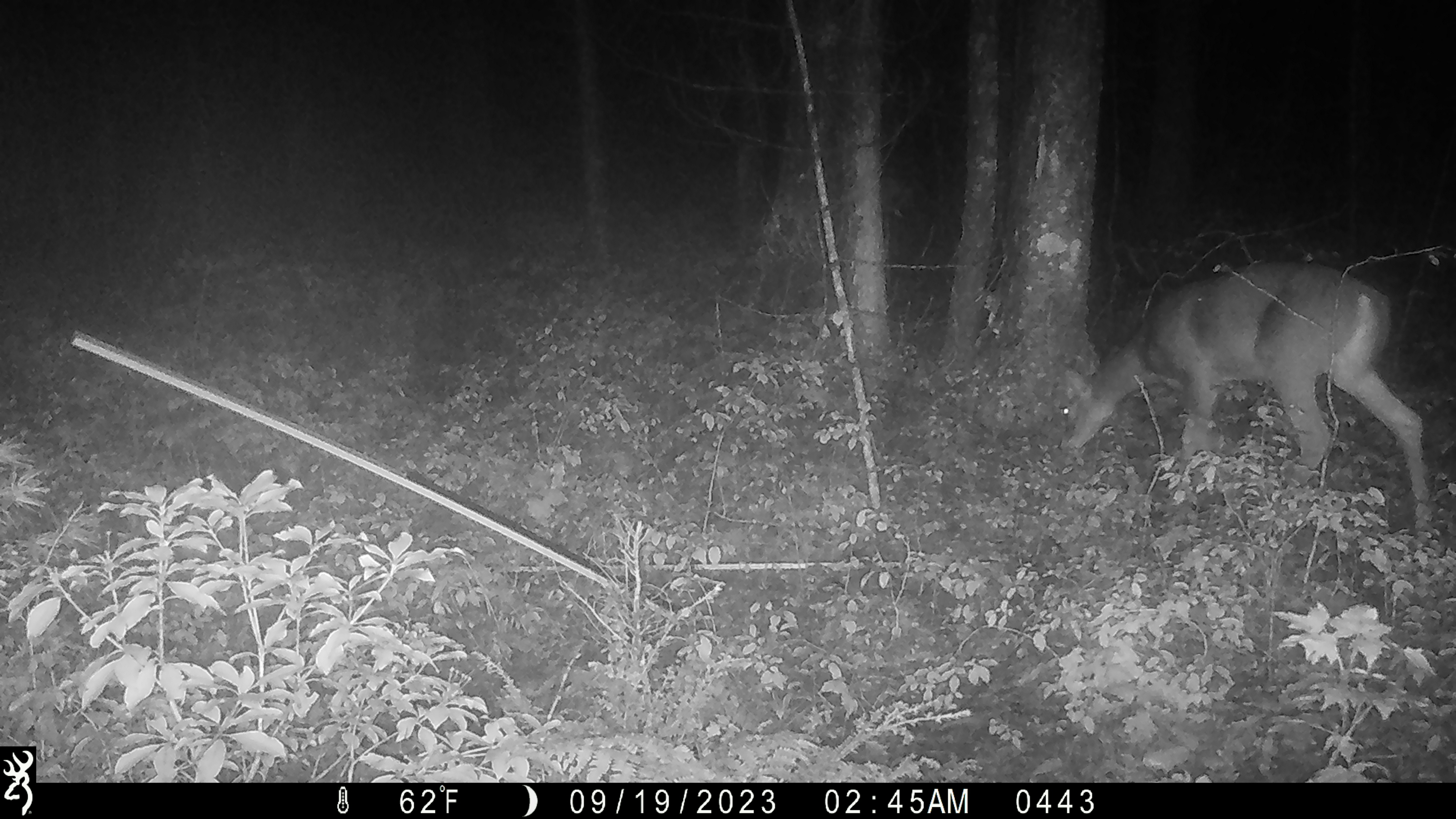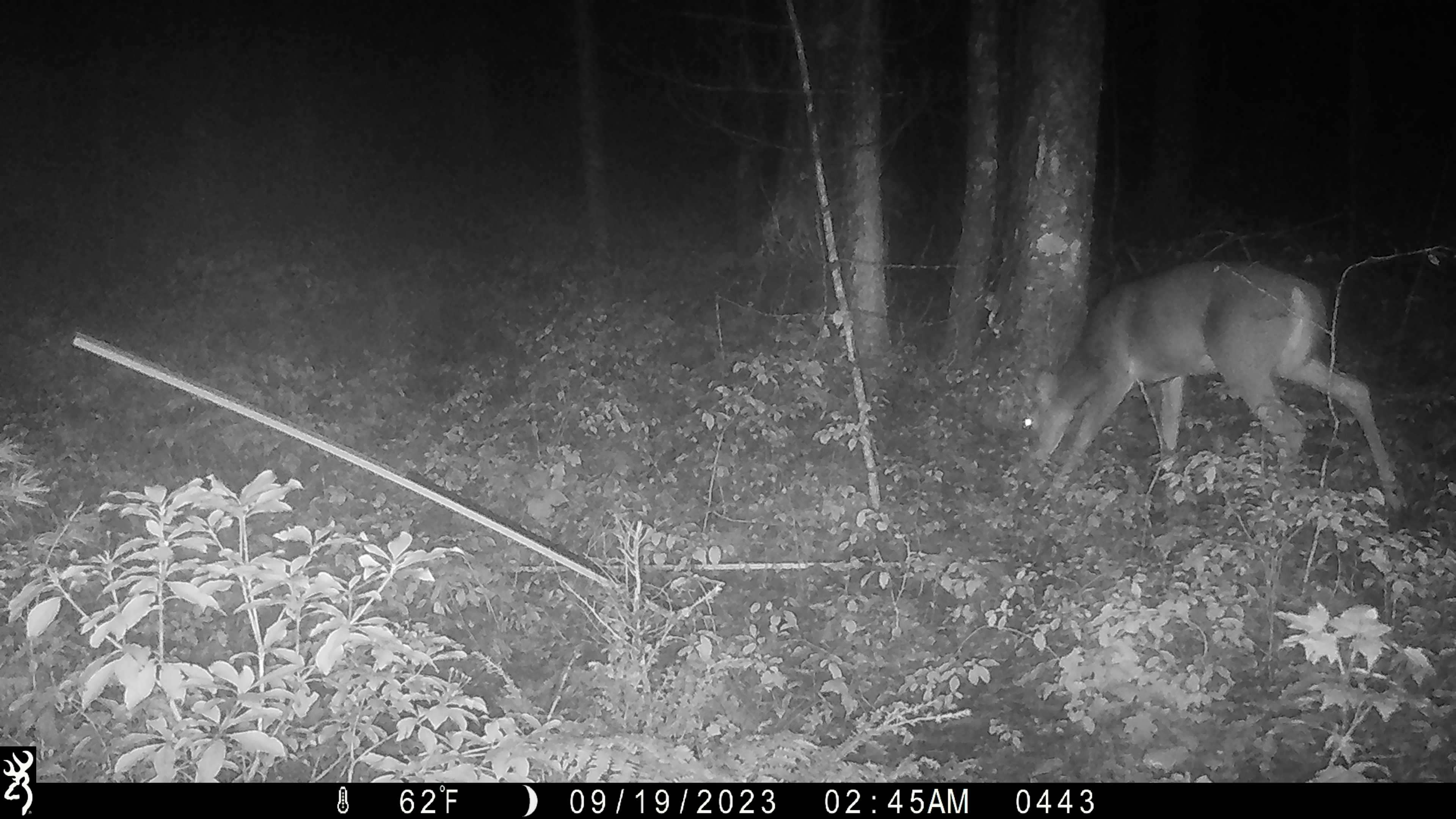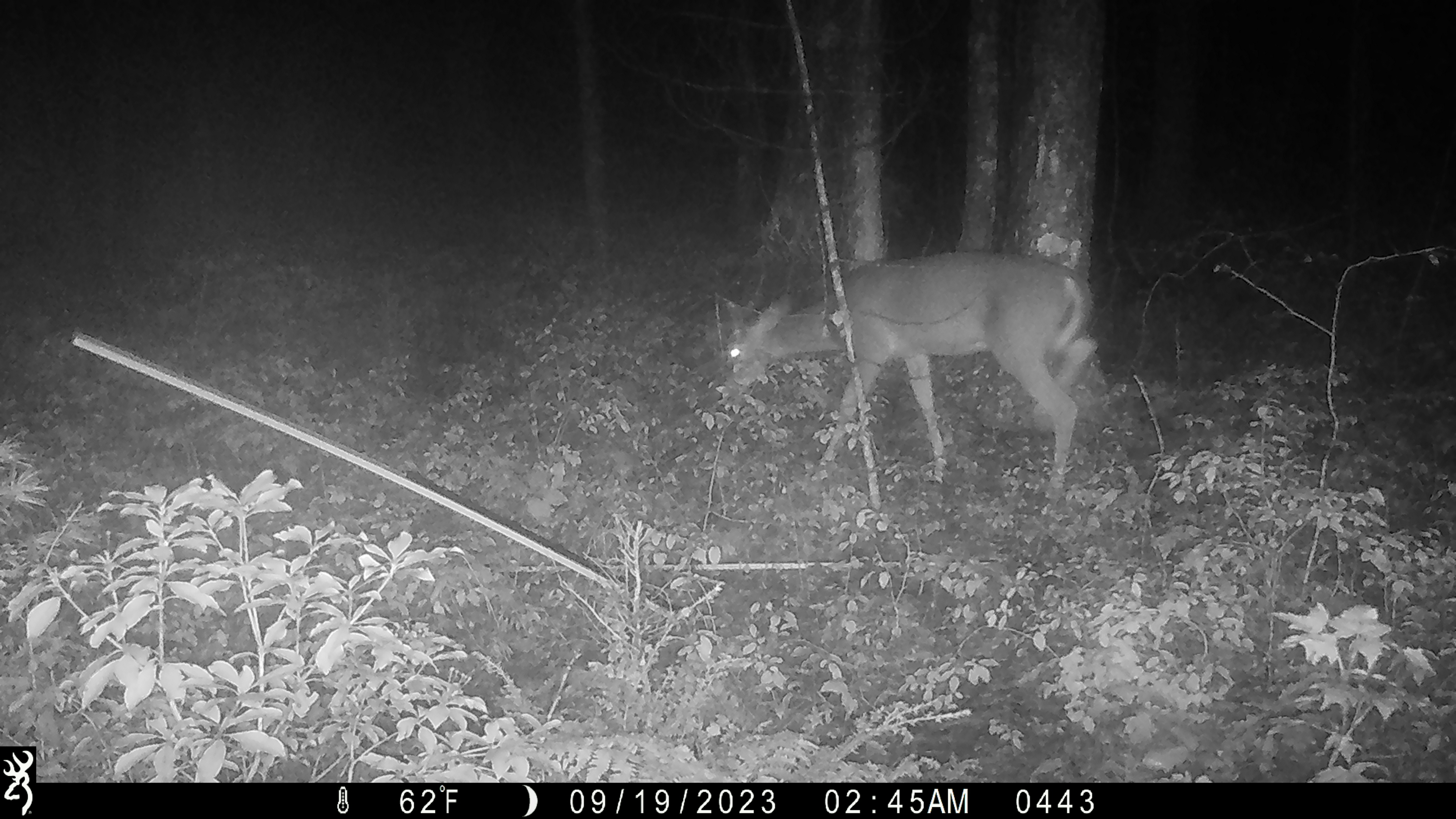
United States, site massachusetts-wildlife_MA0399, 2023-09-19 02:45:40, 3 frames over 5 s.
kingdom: Animalia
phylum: Chordata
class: Mammalia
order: Artiodactyla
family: Cervidae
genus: Odocoileus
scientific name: Odocoileus virginianus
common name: white-tailed deer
White-tailed deer (Odocoileus virginianus).